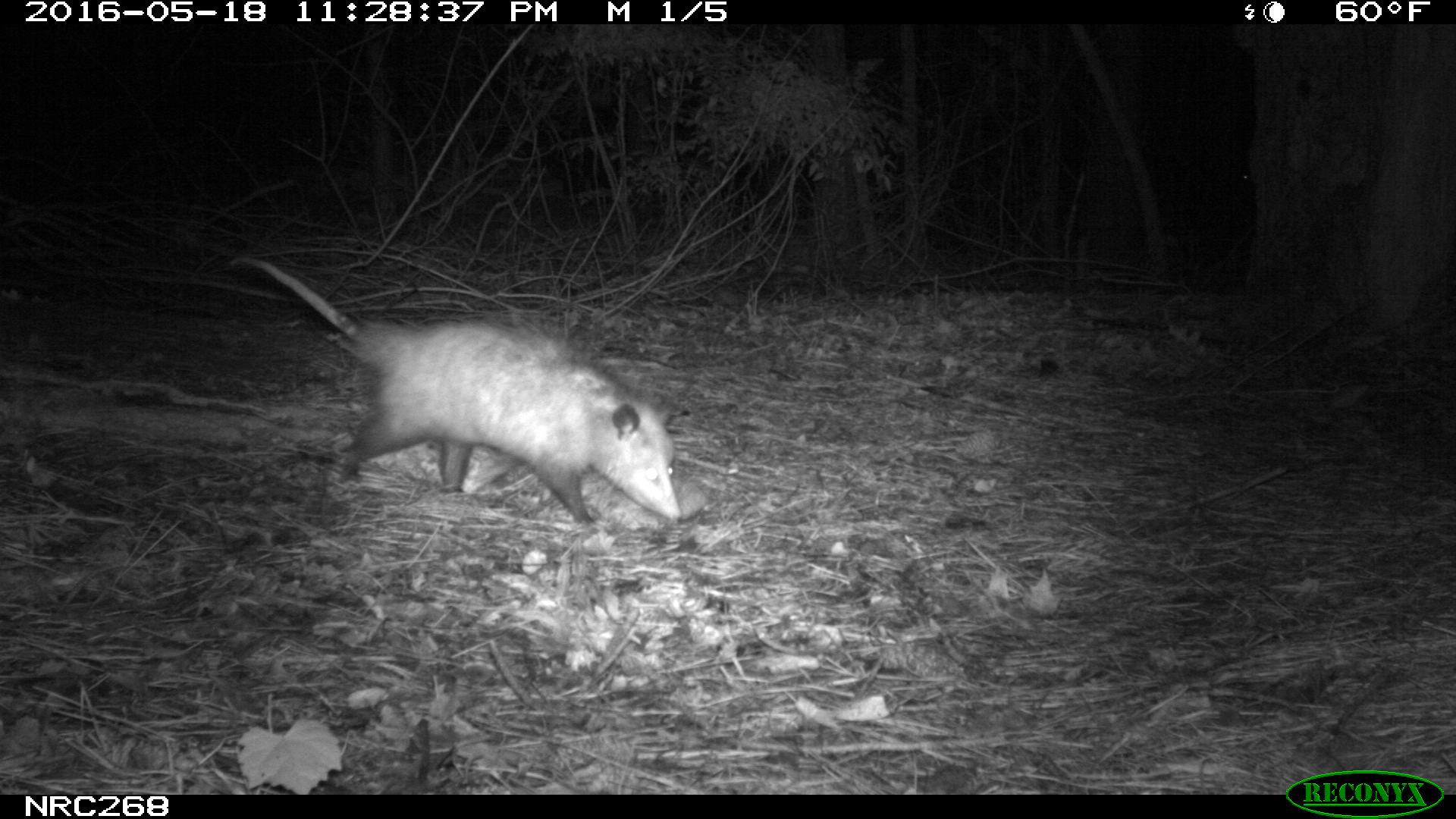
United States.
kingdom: Animalia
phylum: Chordata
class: Mammalia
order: Didelphimorphia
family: Didelphidae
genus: Didelphis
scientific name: Didelphis virginiana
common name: virginia opossum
Virginia Opossum (Didelphis virginiana).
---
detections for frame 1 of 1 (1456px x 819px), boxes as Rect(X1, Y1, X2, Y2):
Virginia Opossum: Rect(217, 251, 687, 539)